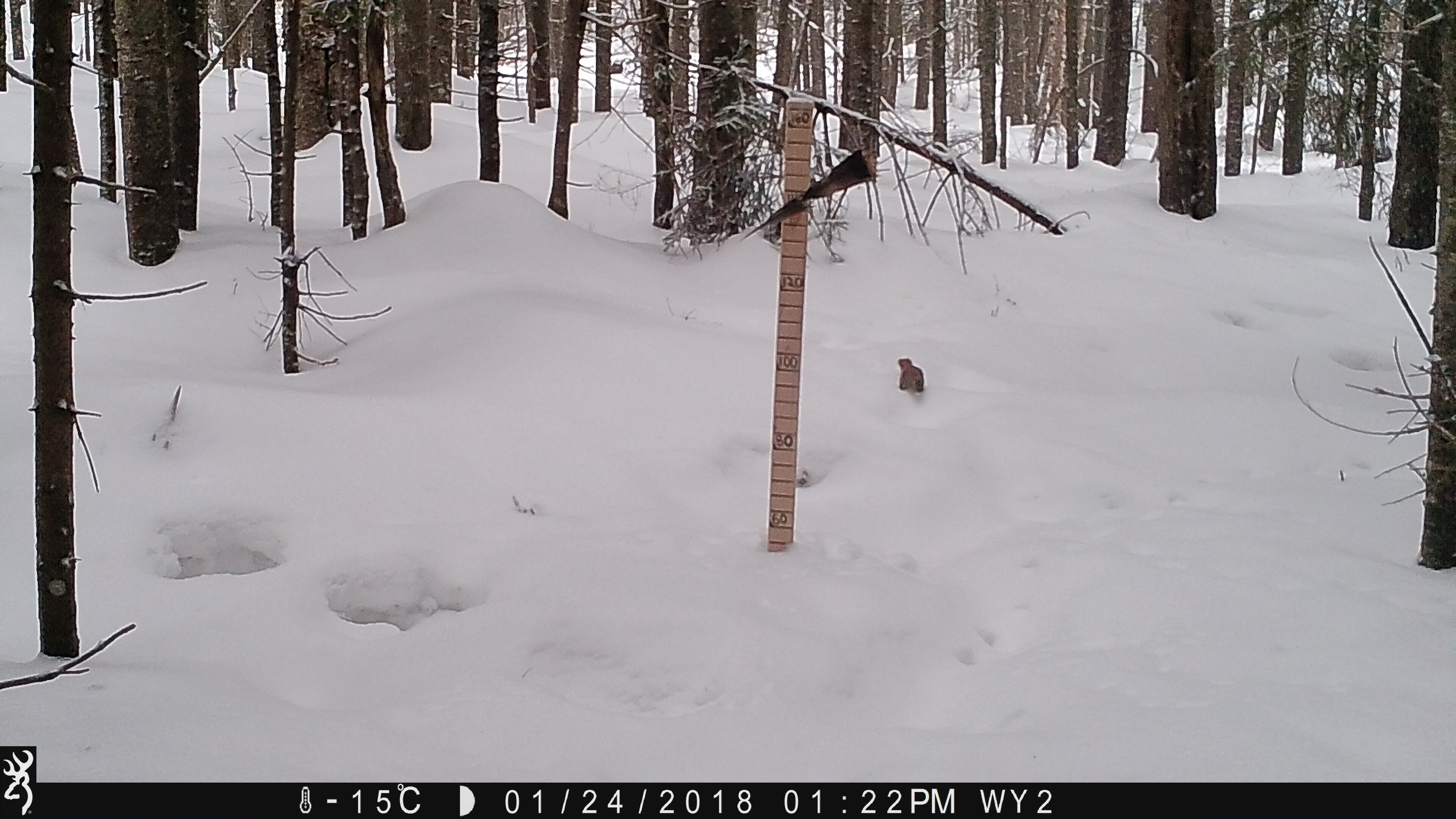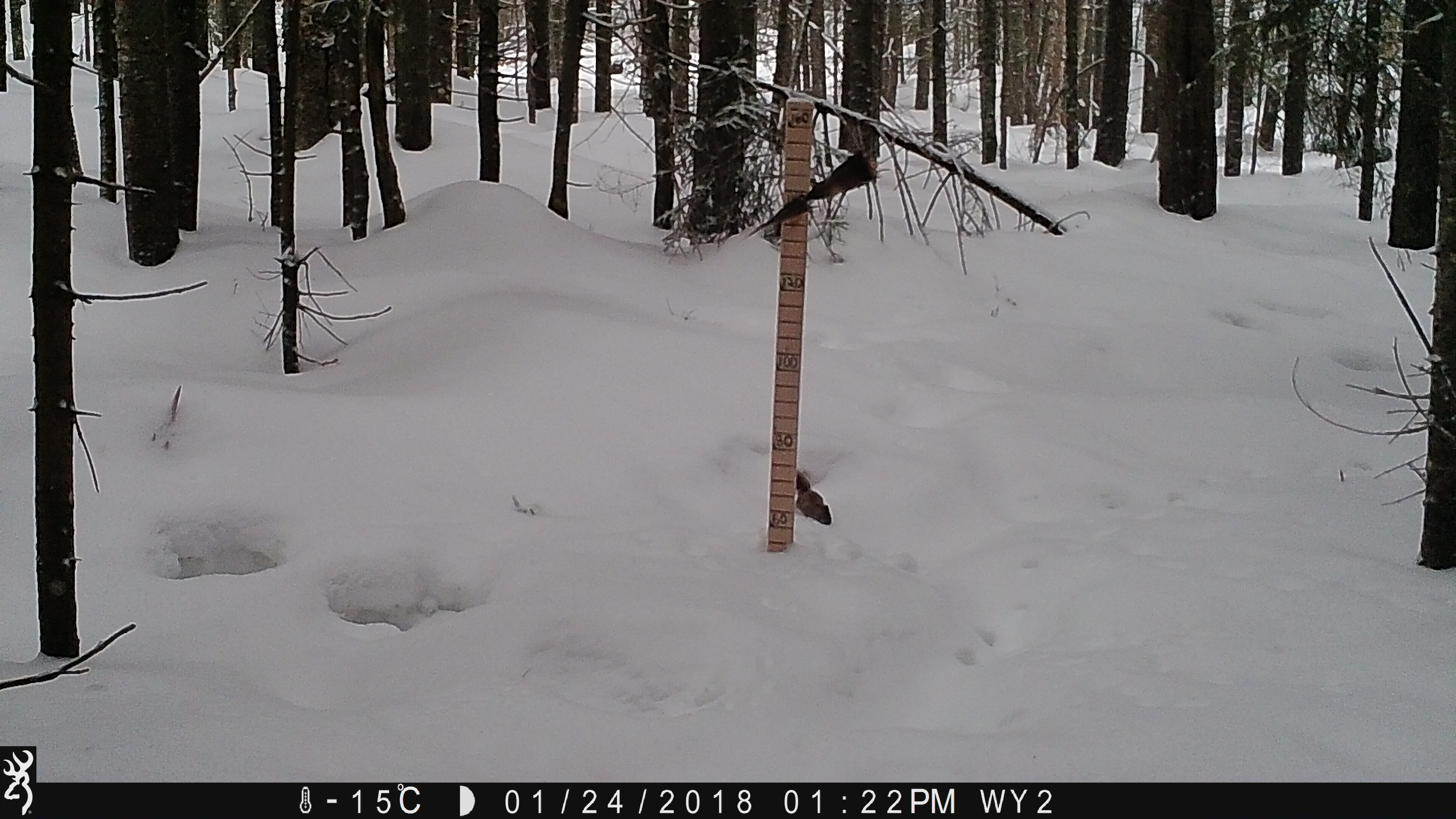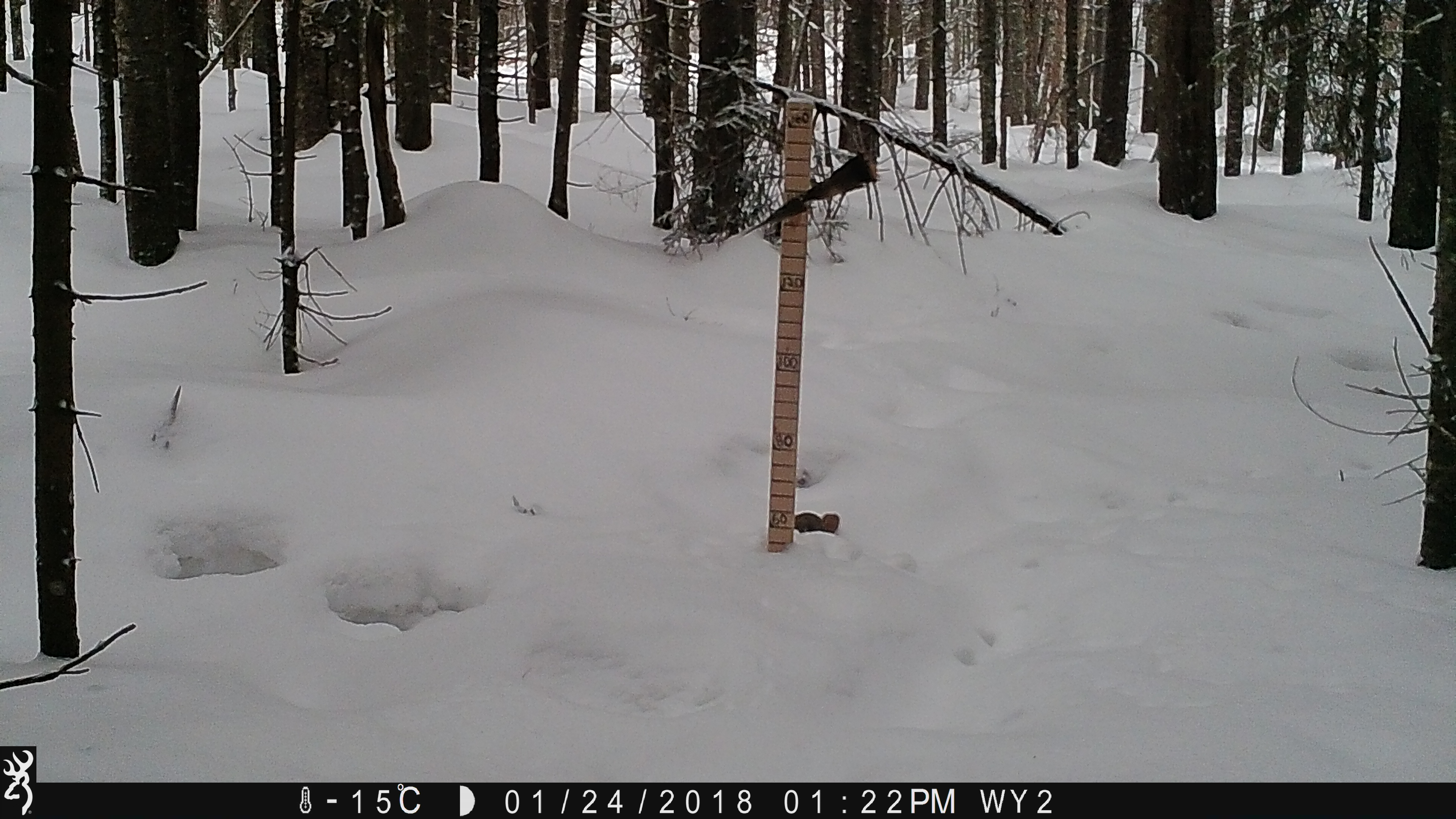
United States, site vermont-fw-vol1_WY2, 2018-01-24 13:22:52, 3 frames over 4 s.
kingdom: Animalia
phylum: Chordata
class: Mammalia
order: Rodentia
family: Sciuridae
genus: Tamiasciurus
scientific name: Tamiasciurus hudsonicus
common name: red squirrel